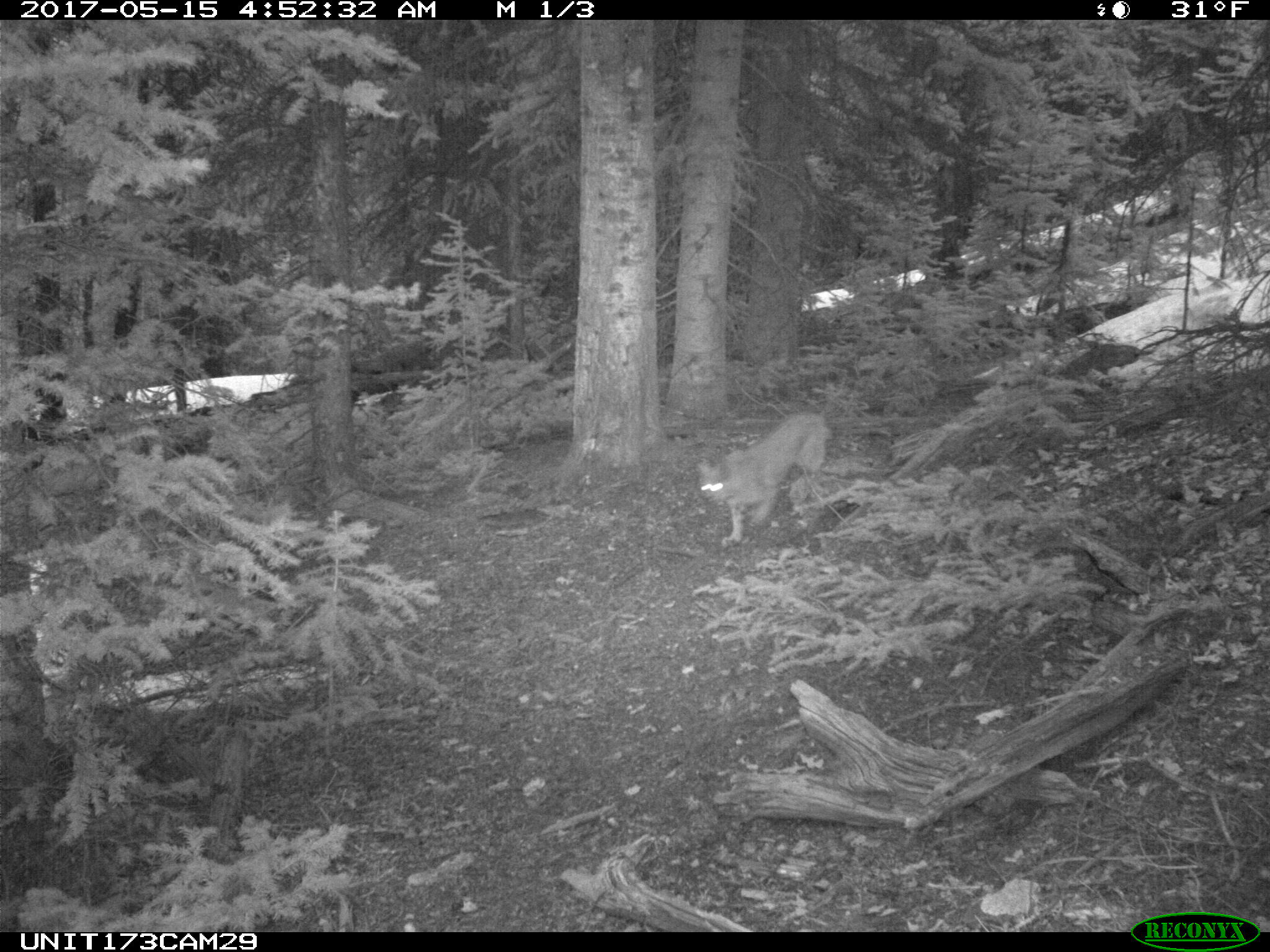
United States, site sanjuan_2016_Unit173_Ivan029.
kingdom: Animalia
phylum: Chordata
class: Mammalia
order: Carnivora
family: Felidae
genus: Lynx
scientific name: Lynx rufus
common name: bobcat